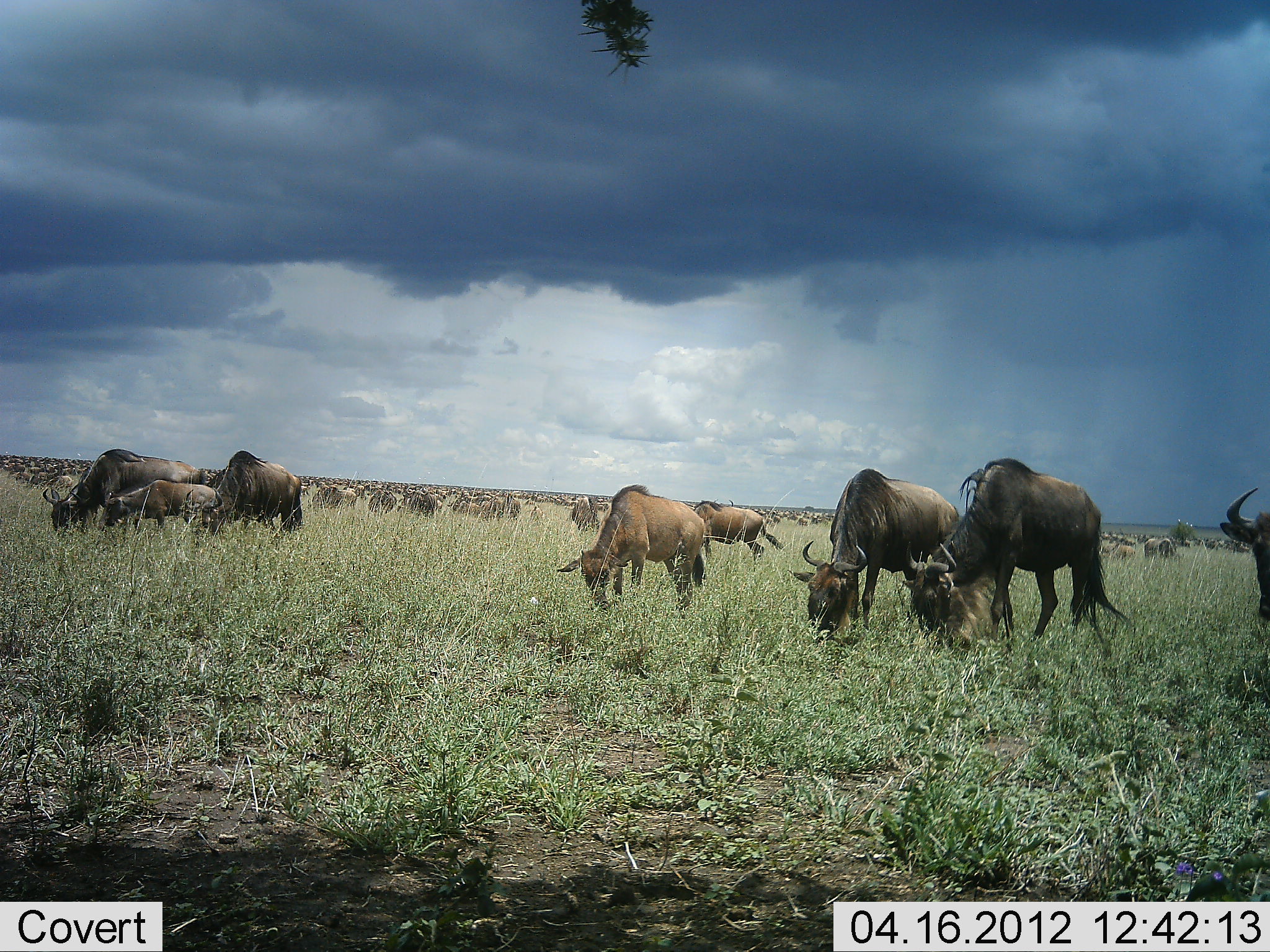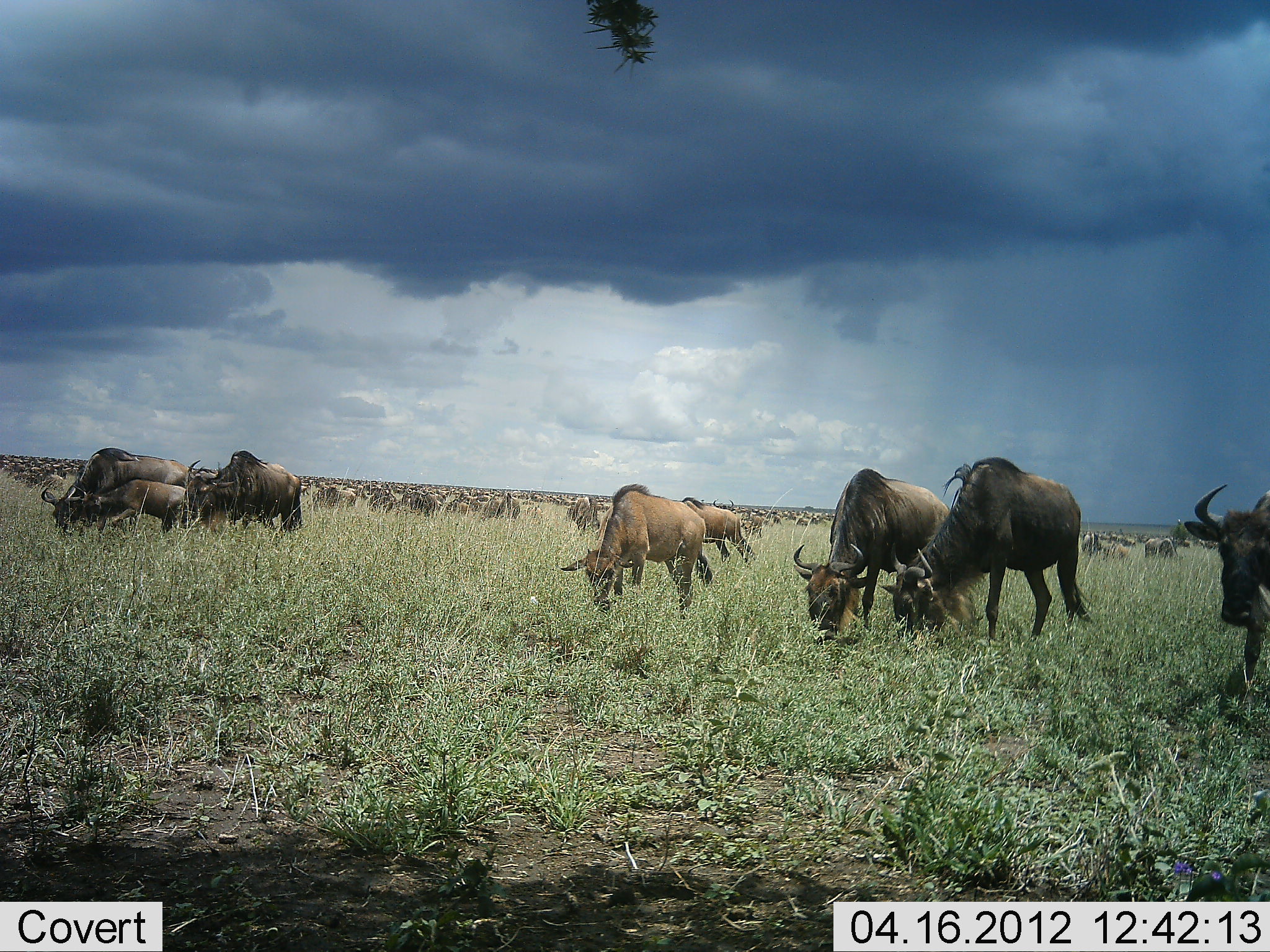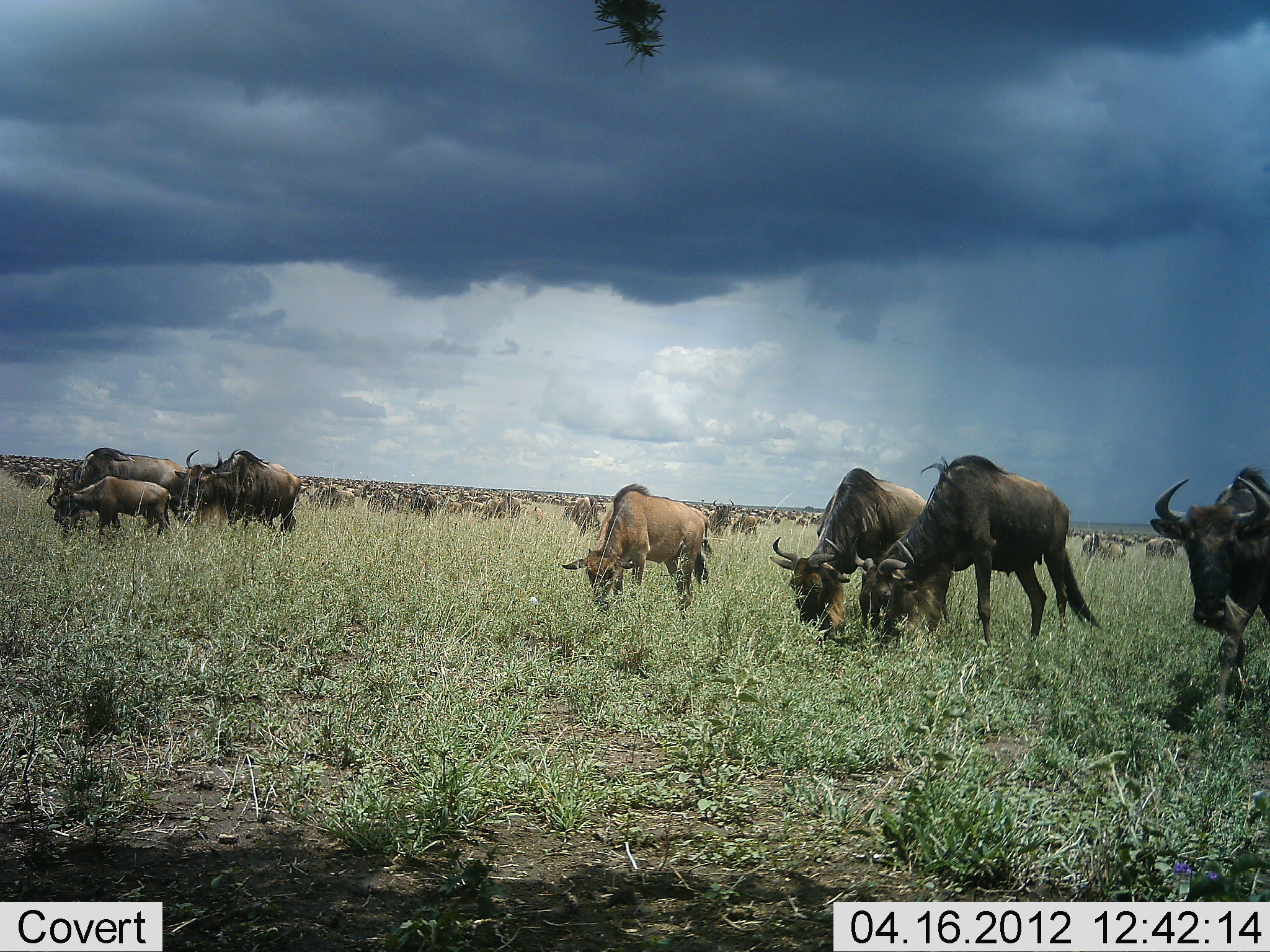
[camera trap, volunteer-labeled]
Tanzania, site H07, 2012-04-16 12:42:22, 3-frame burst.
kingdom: Animalia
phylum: Chordata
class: Mammalia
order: Artiodactyla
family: Bovidae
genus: Connochaetes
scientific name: Connochaetes taurinus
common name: blue wildebeest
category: wildebeest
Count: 51+.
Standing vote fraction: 44%.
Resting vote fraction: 0%.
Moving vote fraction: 28%.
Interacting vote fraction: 0%.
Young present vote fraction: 44%.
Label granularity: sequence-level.